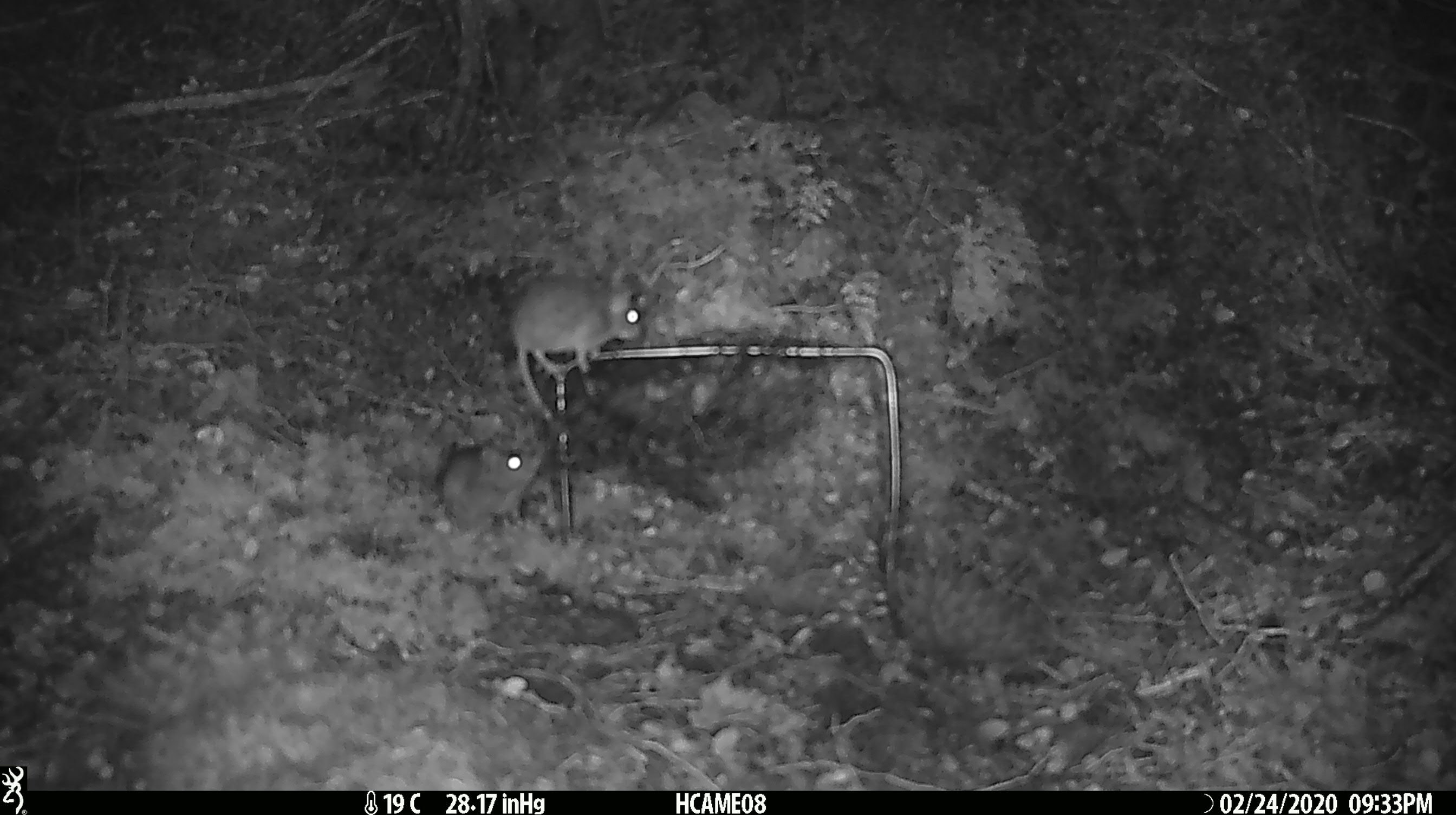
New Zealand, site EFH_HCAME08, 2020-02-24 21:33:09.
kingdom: Animalia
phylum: Chordata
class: Mammalia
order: Rodentia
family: Muridae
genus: Mus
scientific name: Mus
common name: mouse